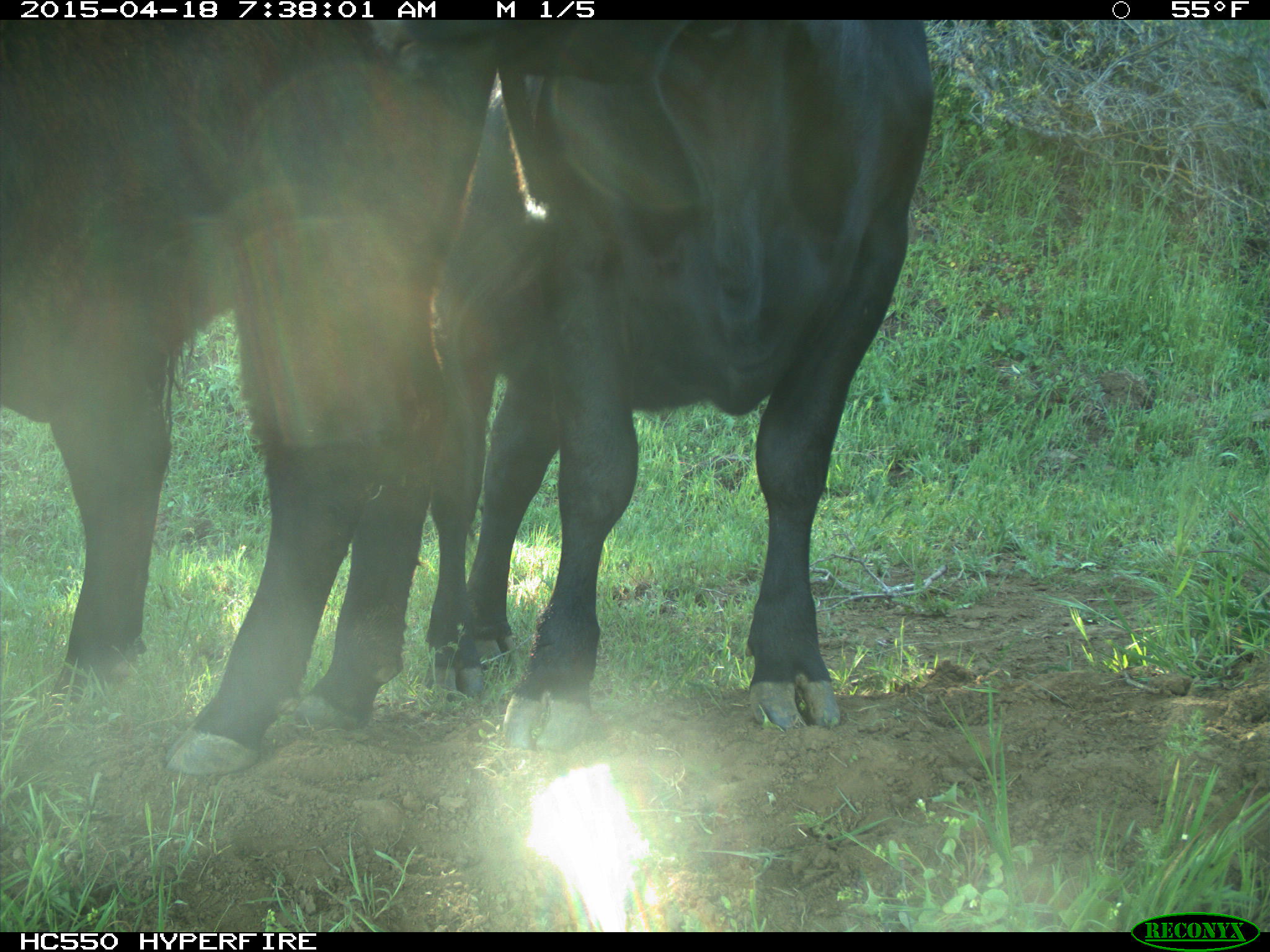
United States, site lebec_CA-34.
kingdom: Animalia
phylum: Chordata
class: Mammalia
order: Artiodactyla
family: Bovidae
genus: Bos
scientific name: Bos taurus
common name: domestic cow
Bos taurus (domestic cow).